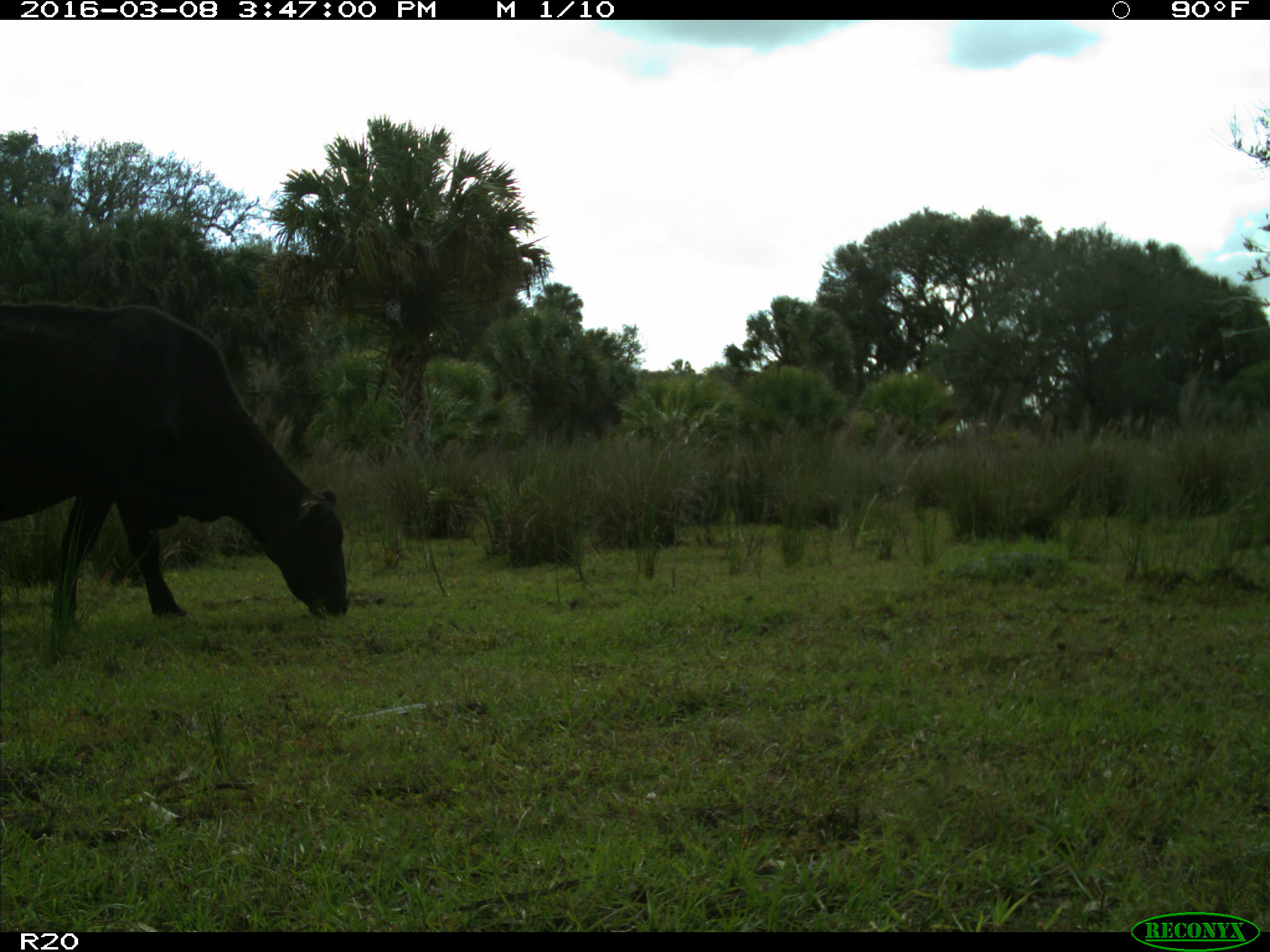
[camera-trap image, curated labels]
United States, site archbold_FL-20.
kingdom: Animalia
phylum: Chordata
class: Mammalia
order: Artiodactyla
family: Bovidae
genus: Bos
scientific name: Bos taurus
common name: domestic cow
Bos taurus (domestic cow).